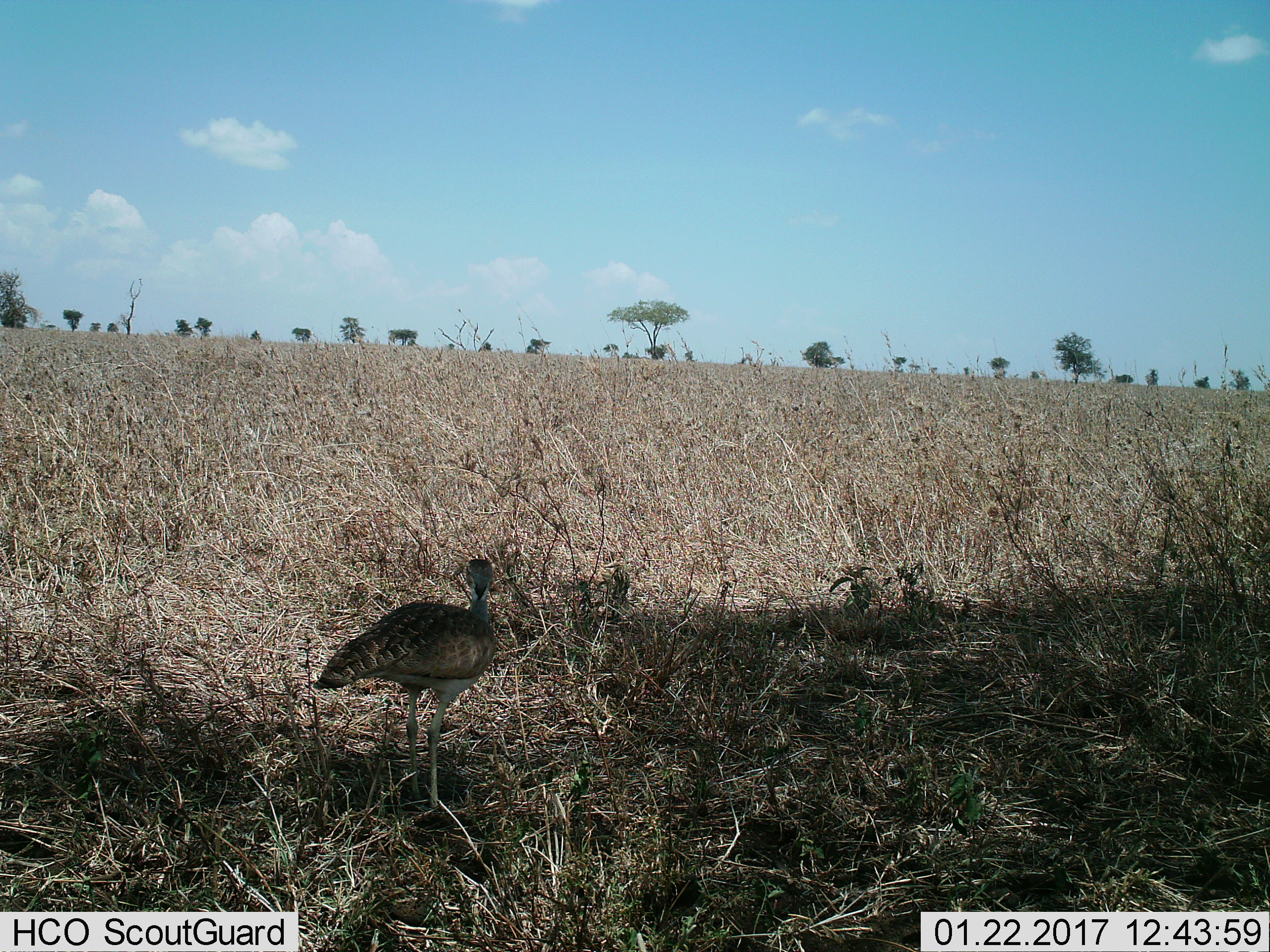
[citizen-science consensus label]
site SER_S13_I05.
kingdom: Animalia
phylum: Chordata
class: Aves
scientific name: Aves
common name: bird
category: birdother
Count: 1.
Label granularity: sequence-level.